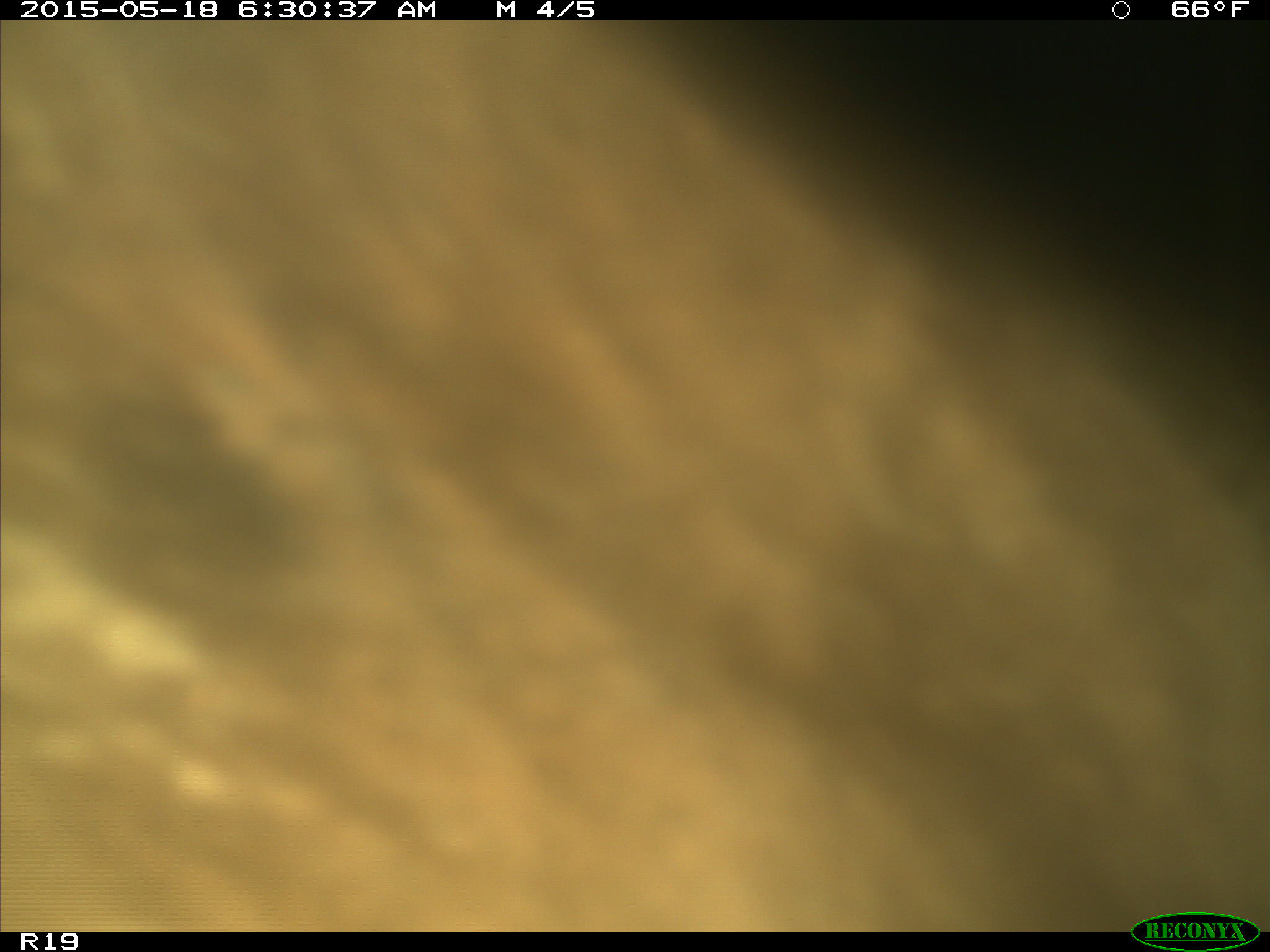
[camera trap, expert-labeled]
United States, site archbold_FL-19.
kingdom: Animalia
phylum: Chordata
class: Mammalia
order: Artiodactyla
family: Bovidae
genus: Bos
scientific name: Bos taurus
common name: domestic cow